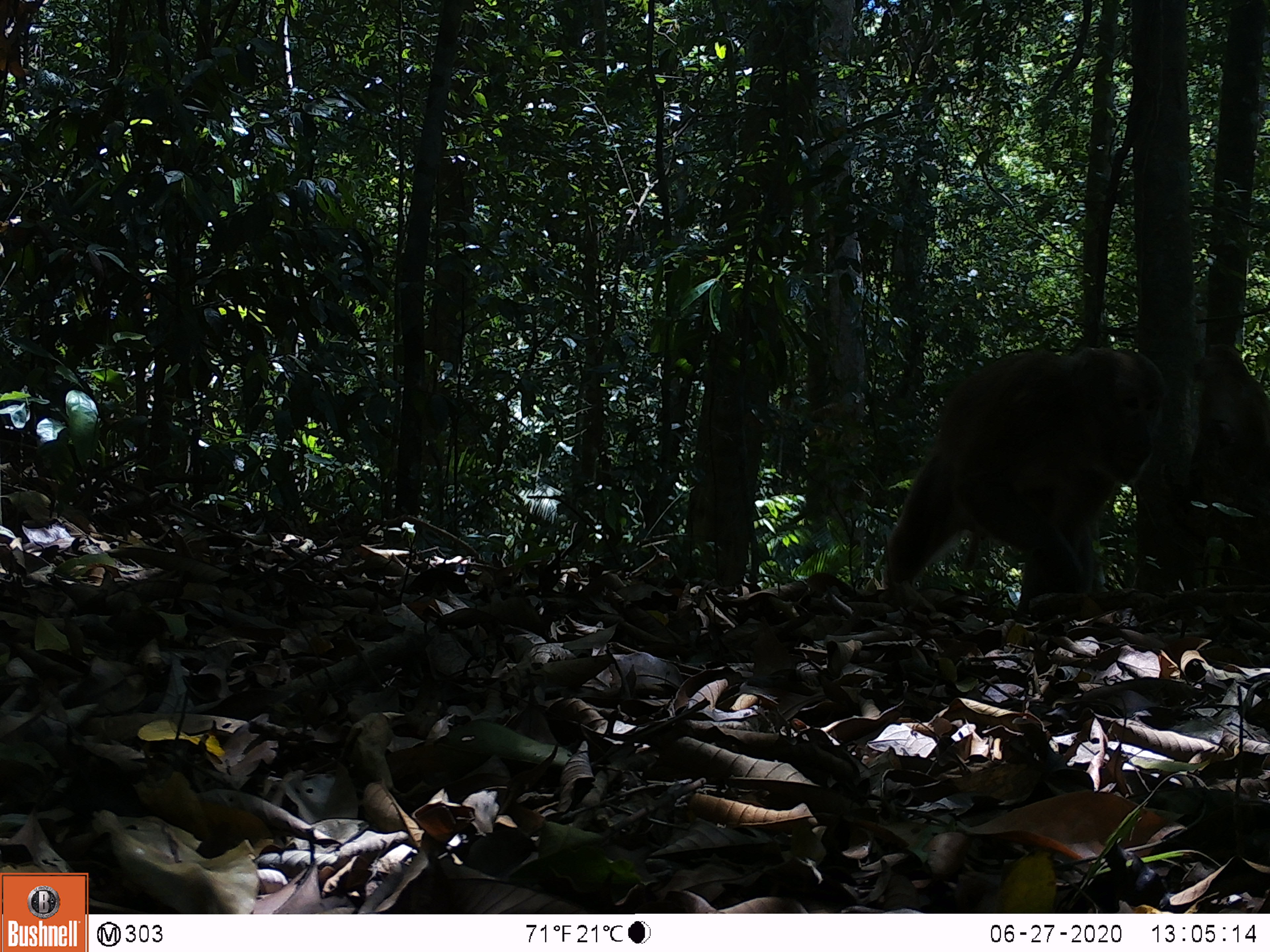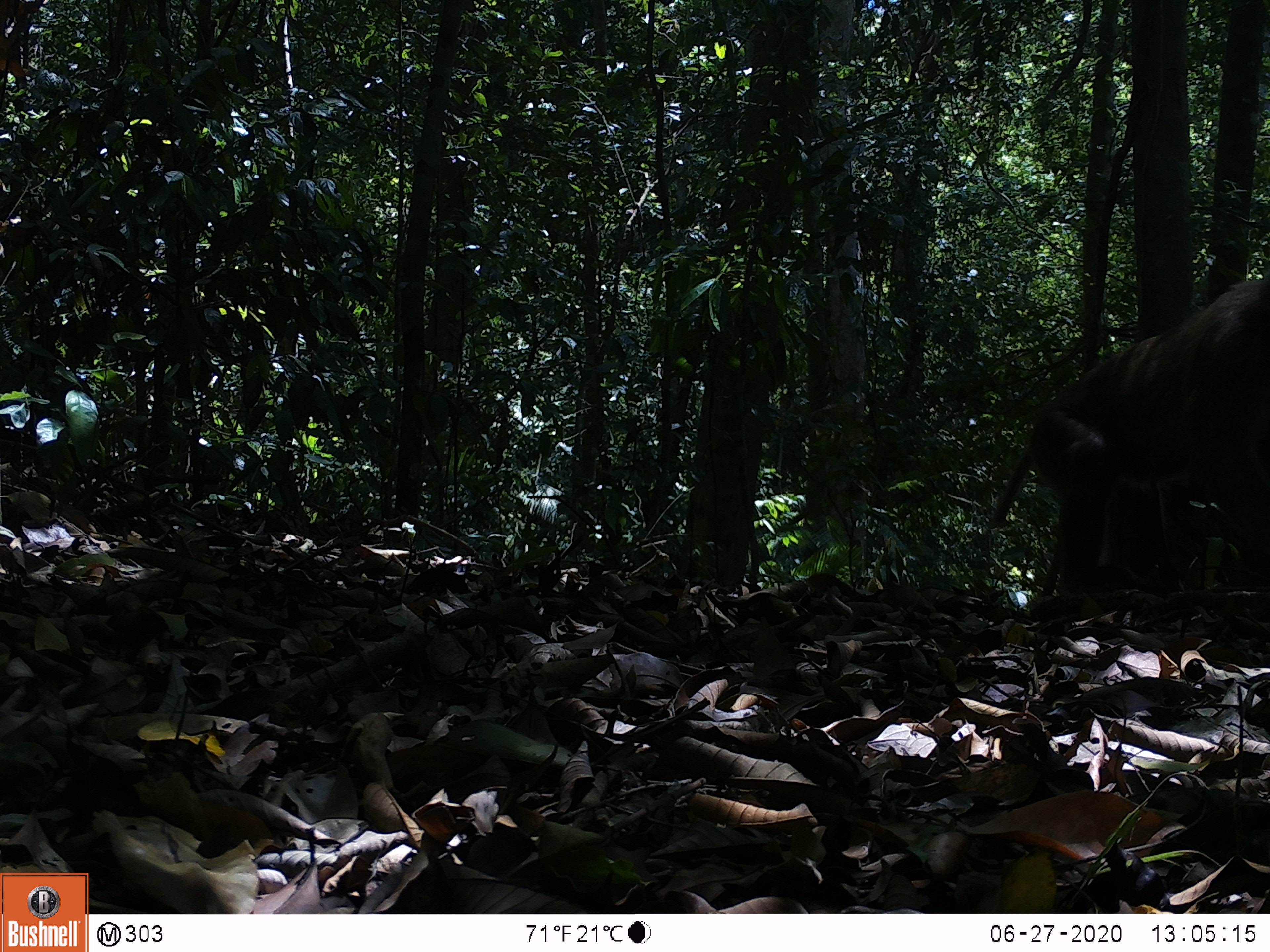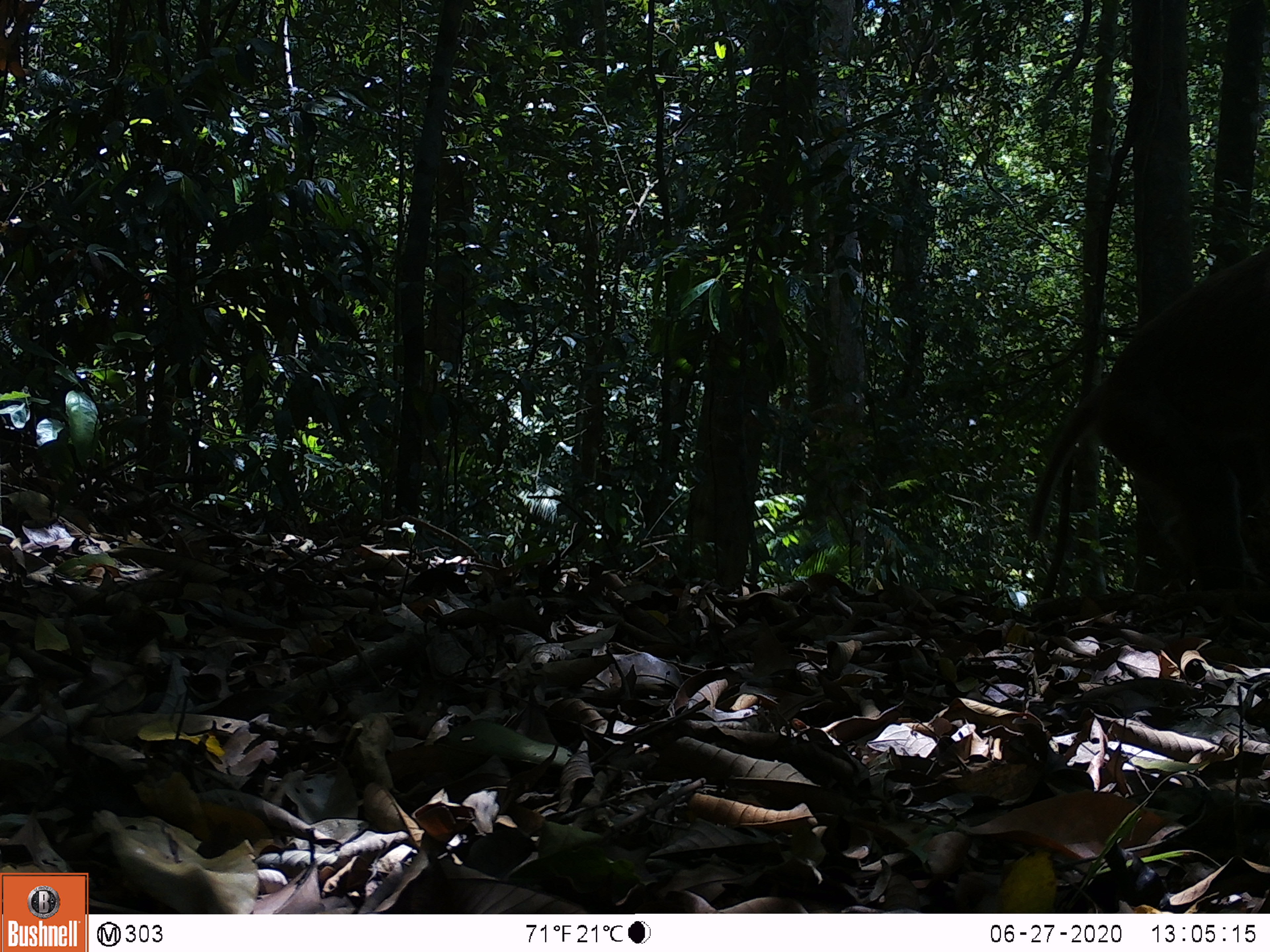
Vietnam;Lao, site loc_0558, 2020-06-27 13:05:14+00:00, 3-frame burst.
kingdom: Animalia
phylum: Chordata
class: Mammalia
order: Primates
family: Cercopithecidae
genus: Macaca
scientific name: Macaca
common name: macaques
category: assam or rhesus macaque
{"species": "assam or rhesus macaque (macaques) (Macaca)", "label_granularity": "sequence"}